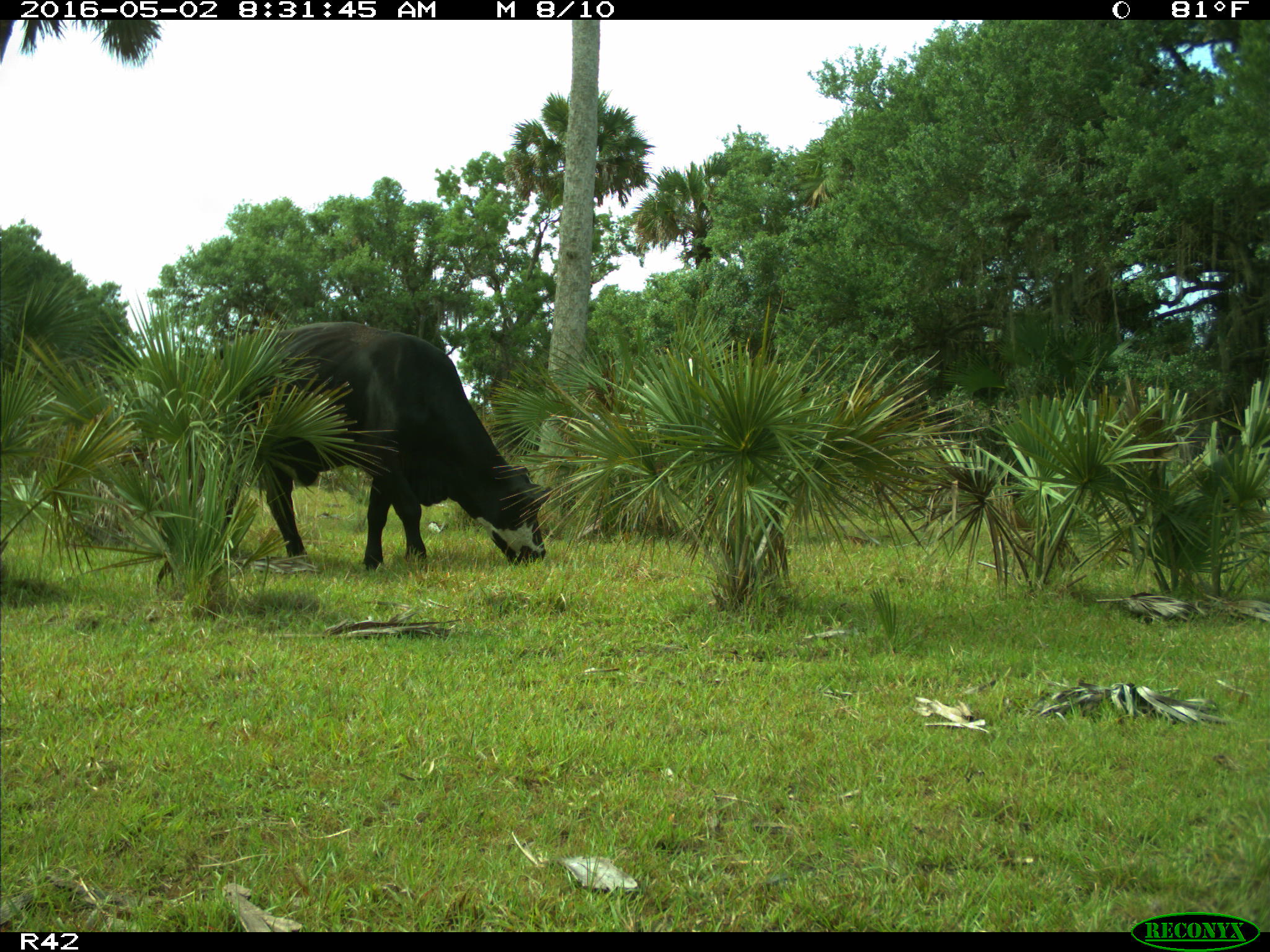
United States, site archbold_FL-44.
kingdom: Animalia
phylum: Chordata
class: Mammalia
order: Artiodactyla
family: Bovidae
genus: Bos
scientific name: Bos taurus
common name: domestic cow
Bos taurus (domestic cow).